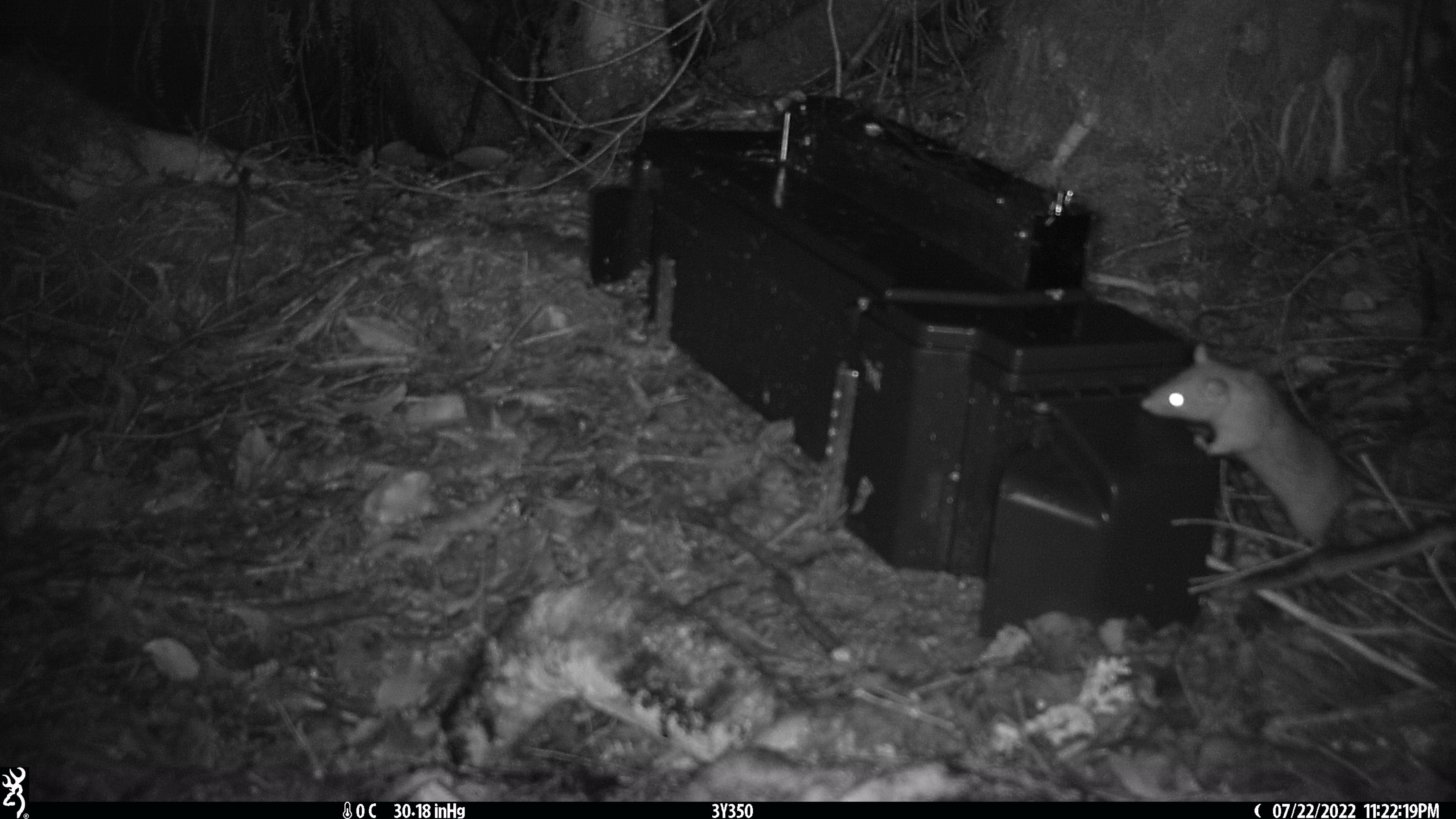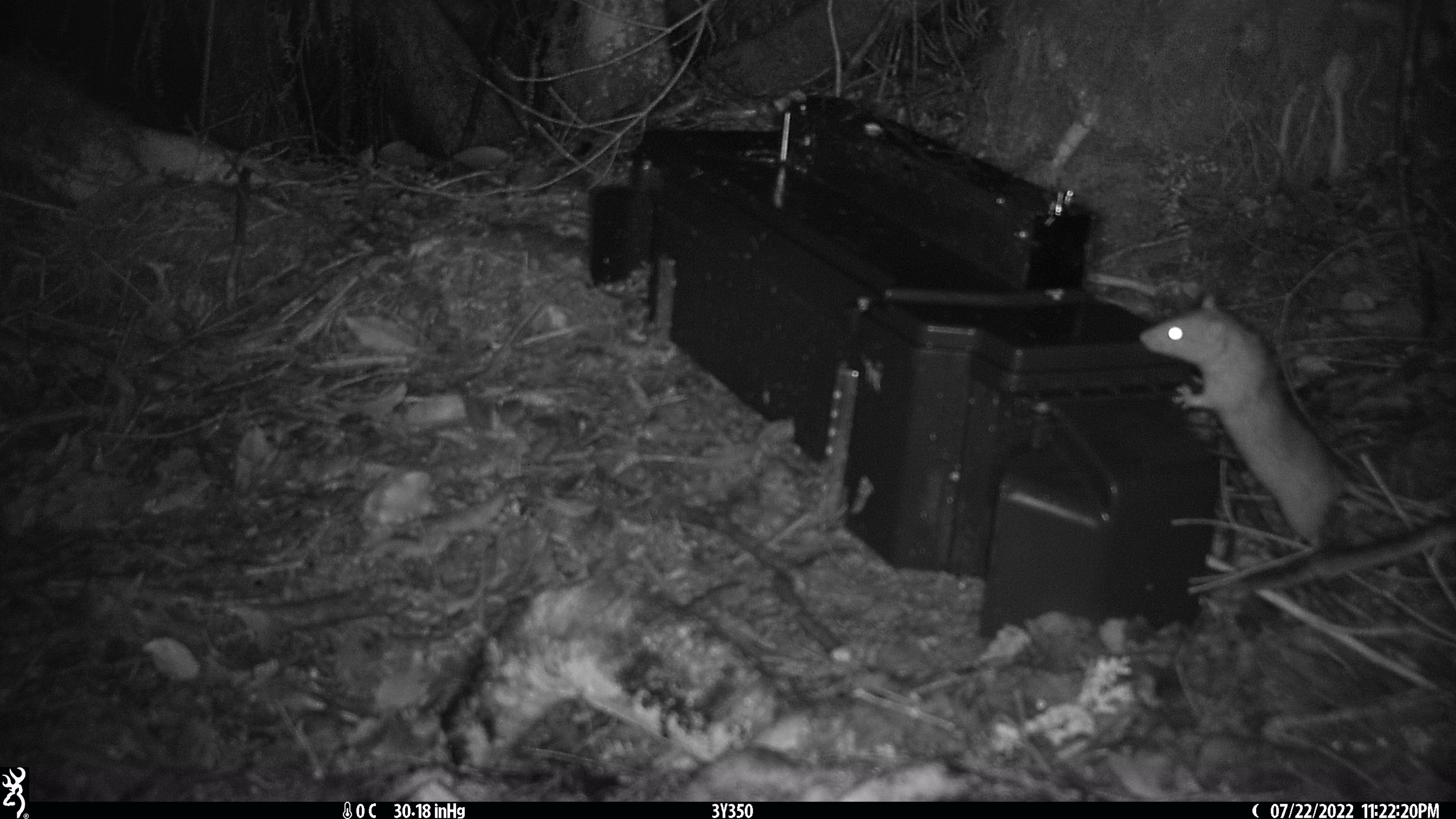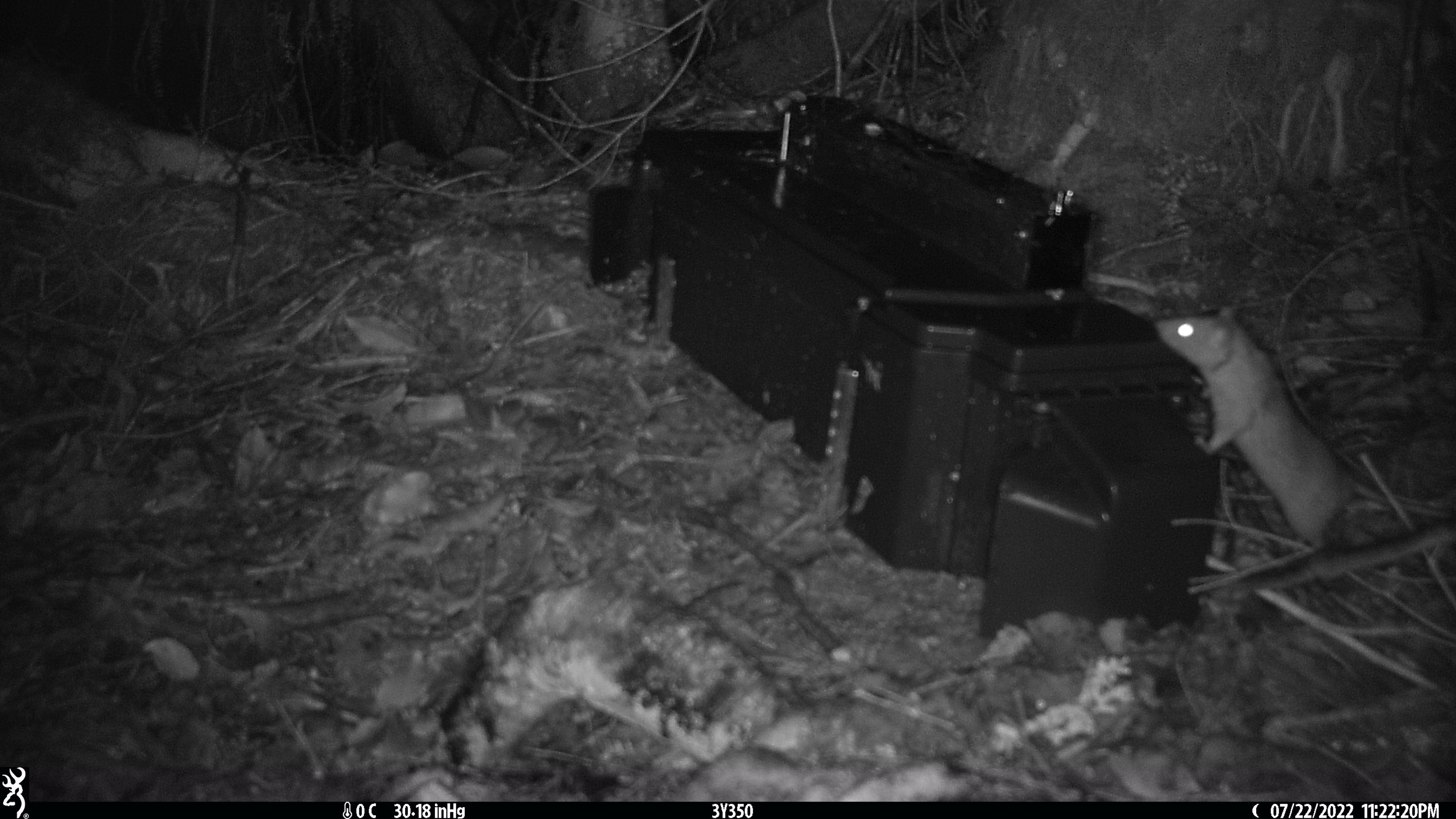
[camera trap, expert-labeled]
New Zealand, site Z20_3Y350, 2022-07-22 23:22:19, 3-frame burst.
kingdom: Animalia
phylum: Chordata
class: Mammalia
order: Rodentia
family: Muridae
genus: Rattus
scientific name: Rattus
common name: rat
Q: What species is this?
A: Rat (Rattus).